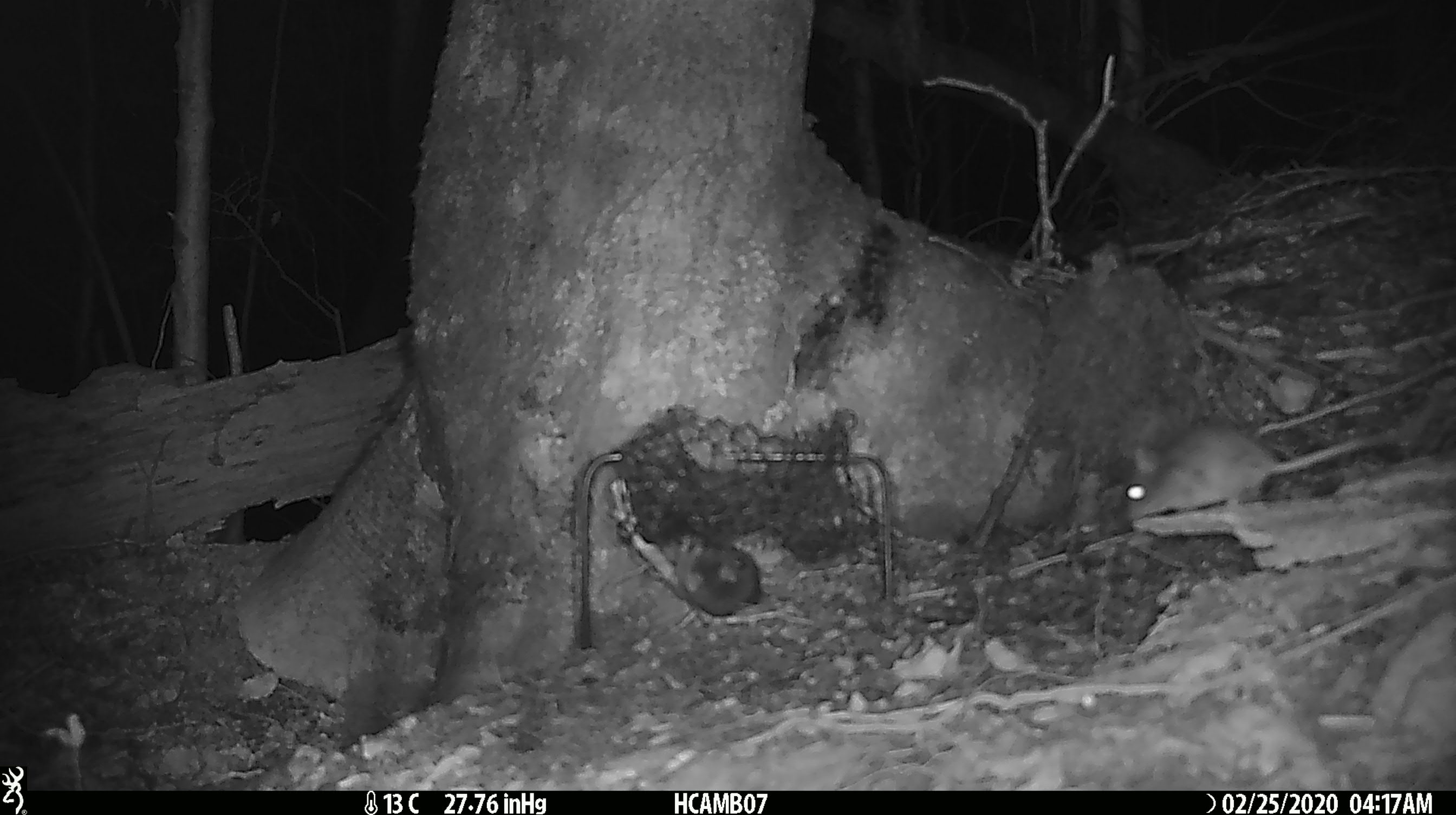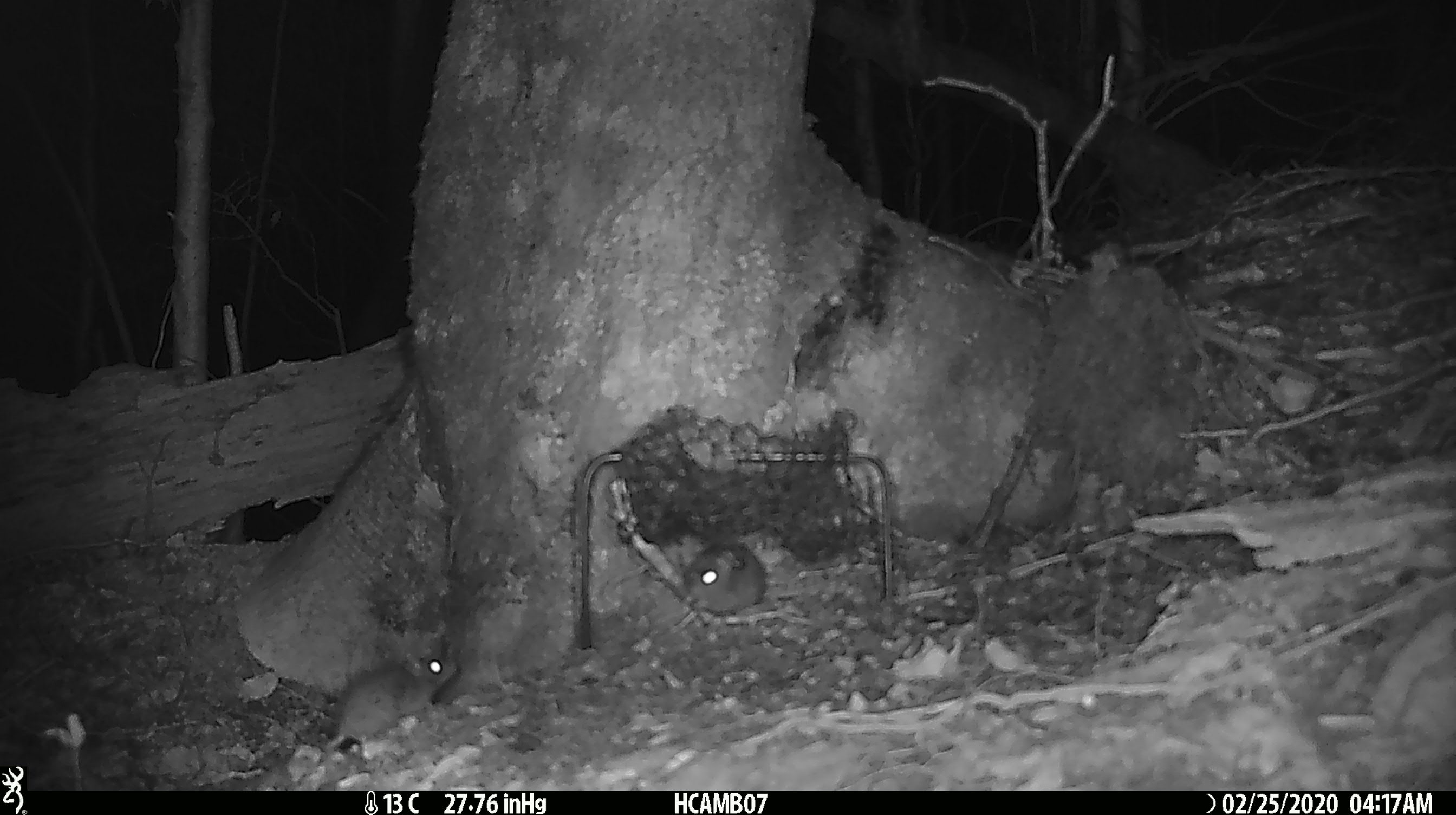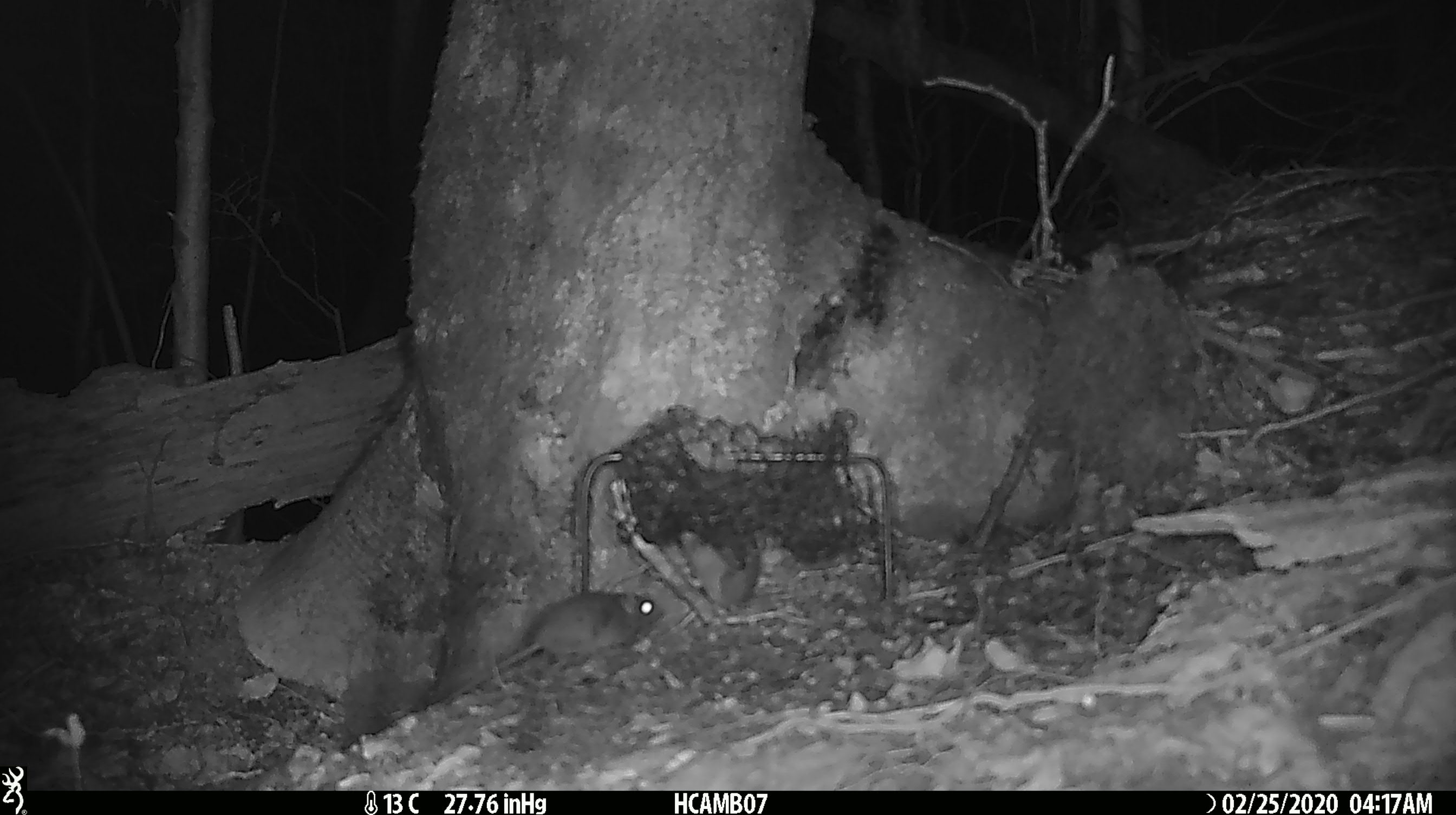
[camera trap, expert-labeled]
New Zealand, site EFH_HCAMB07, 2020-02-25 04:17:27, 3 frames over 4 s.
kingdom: Animalia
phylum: Chordata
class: Mammalia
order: Rodentia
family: Muridae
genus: Mus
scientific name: Mus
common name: mouse